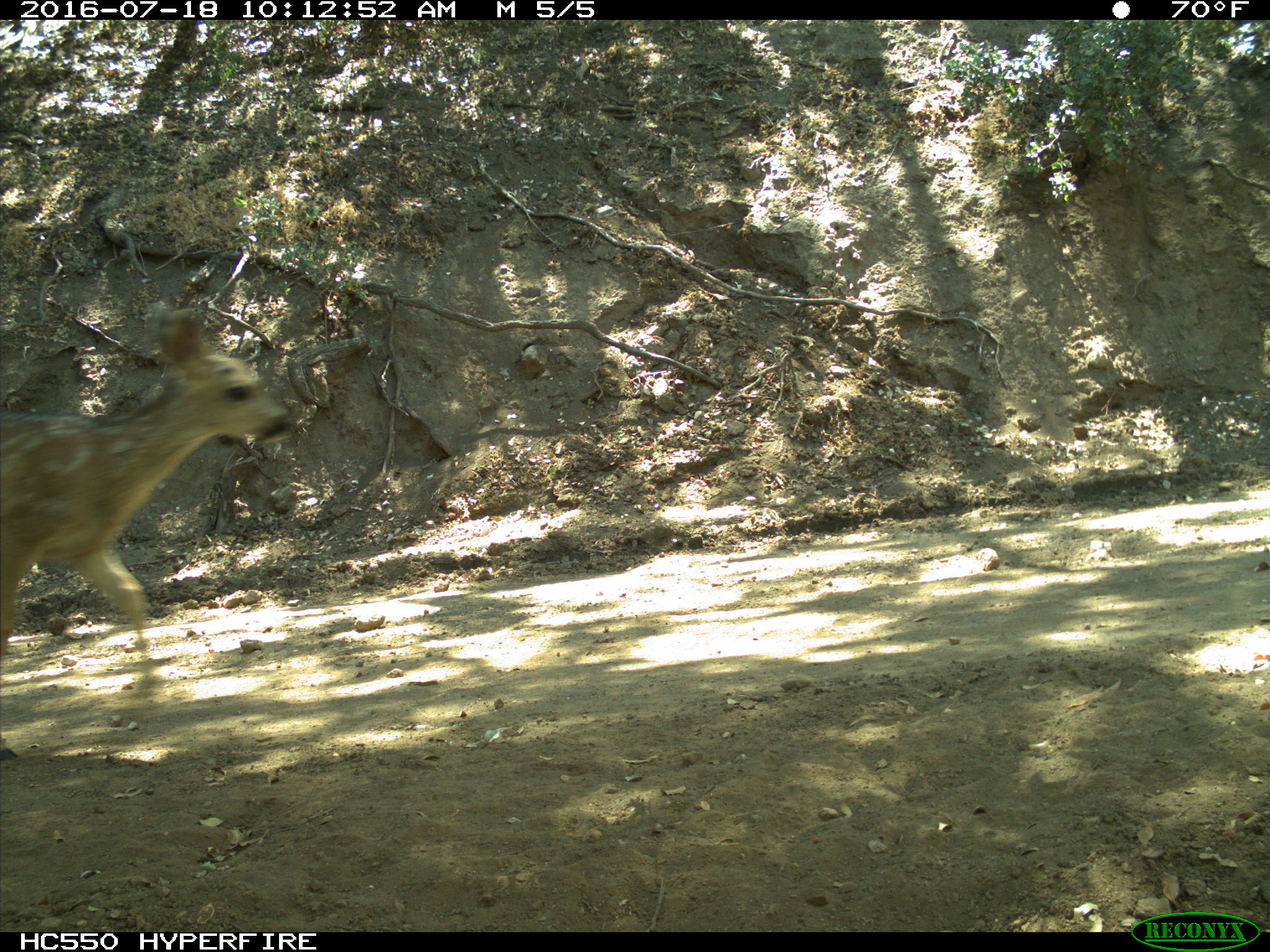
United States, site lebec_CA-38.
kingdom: Animalia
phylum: Chordata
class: Mammalia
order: Artiodactyla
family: Cervidae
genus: Odocoileus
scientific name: Odocoileus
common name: deer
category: unidentified deer